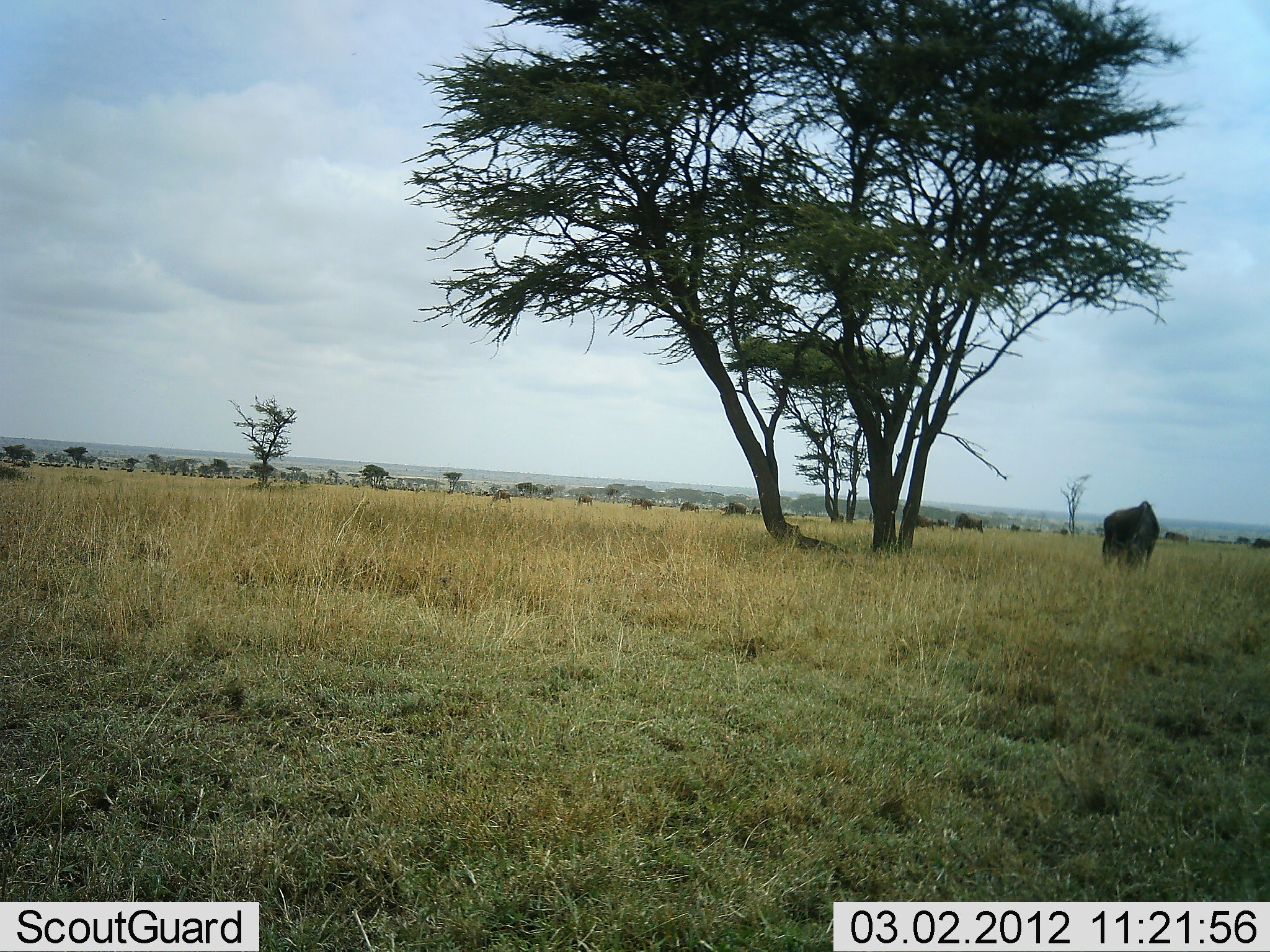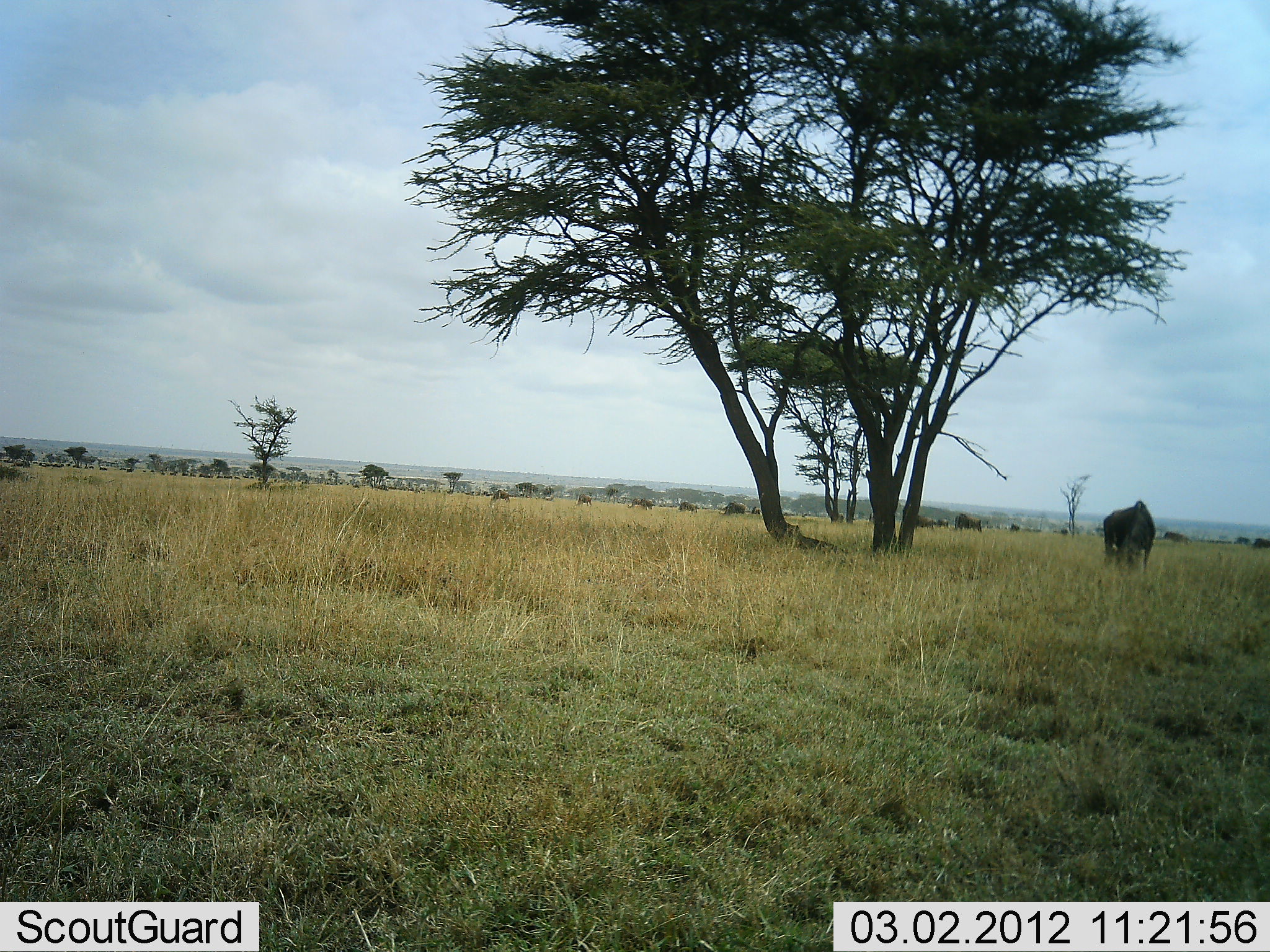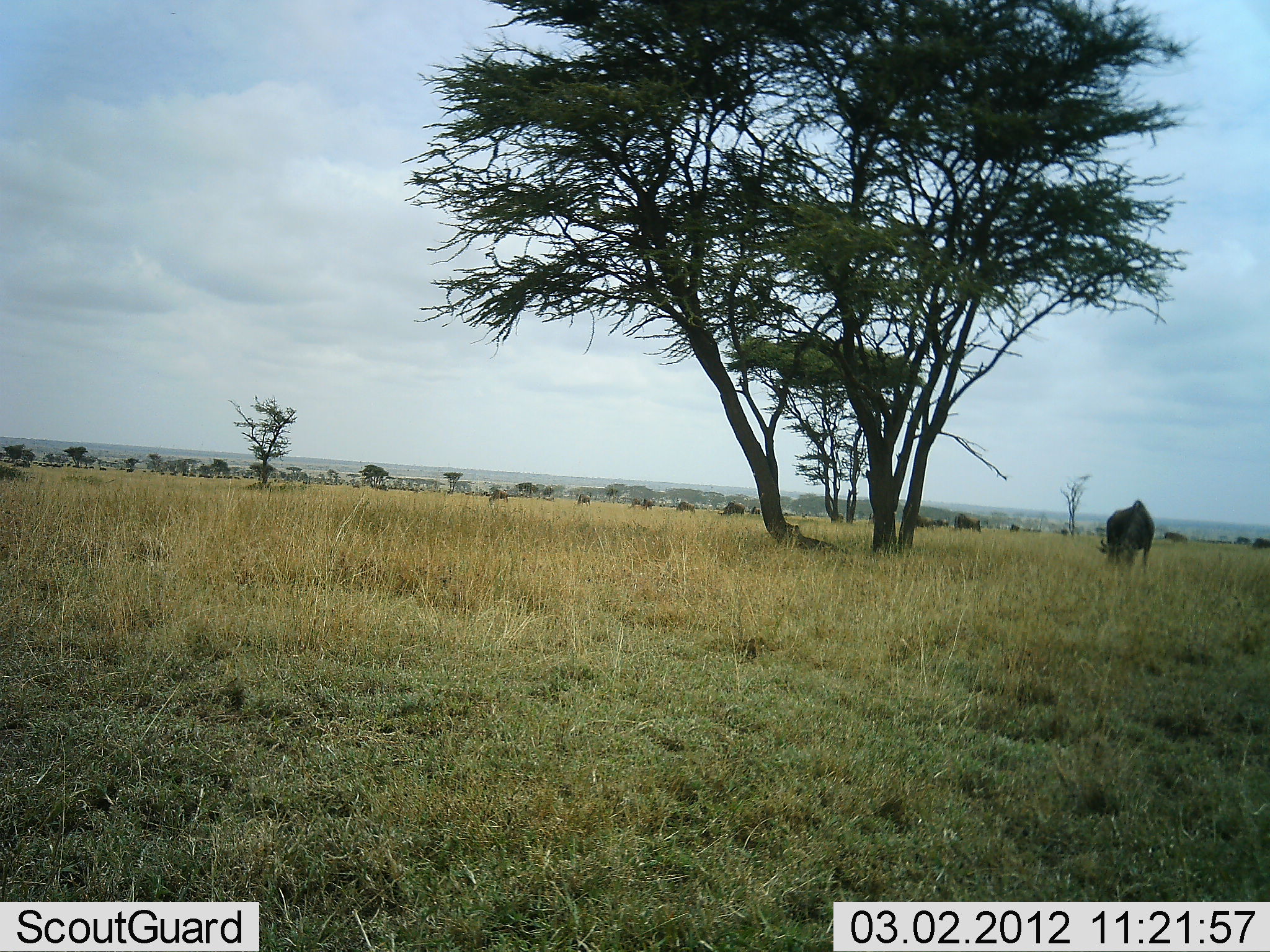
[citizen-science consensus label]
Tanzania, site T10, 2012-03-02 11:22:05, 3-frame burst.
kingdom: Animalia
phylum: Chordata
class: Mammalia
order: Artiodactyla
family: Bovidae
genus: Connochaetes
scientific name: Connochaetes taurinus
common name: blue wildebeest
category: wildebeest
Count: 11-50.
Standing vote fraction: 38%.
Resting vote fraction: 0%.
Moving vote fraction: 15%.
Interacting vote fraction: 0%.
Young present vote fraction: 0%.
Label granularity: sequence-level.